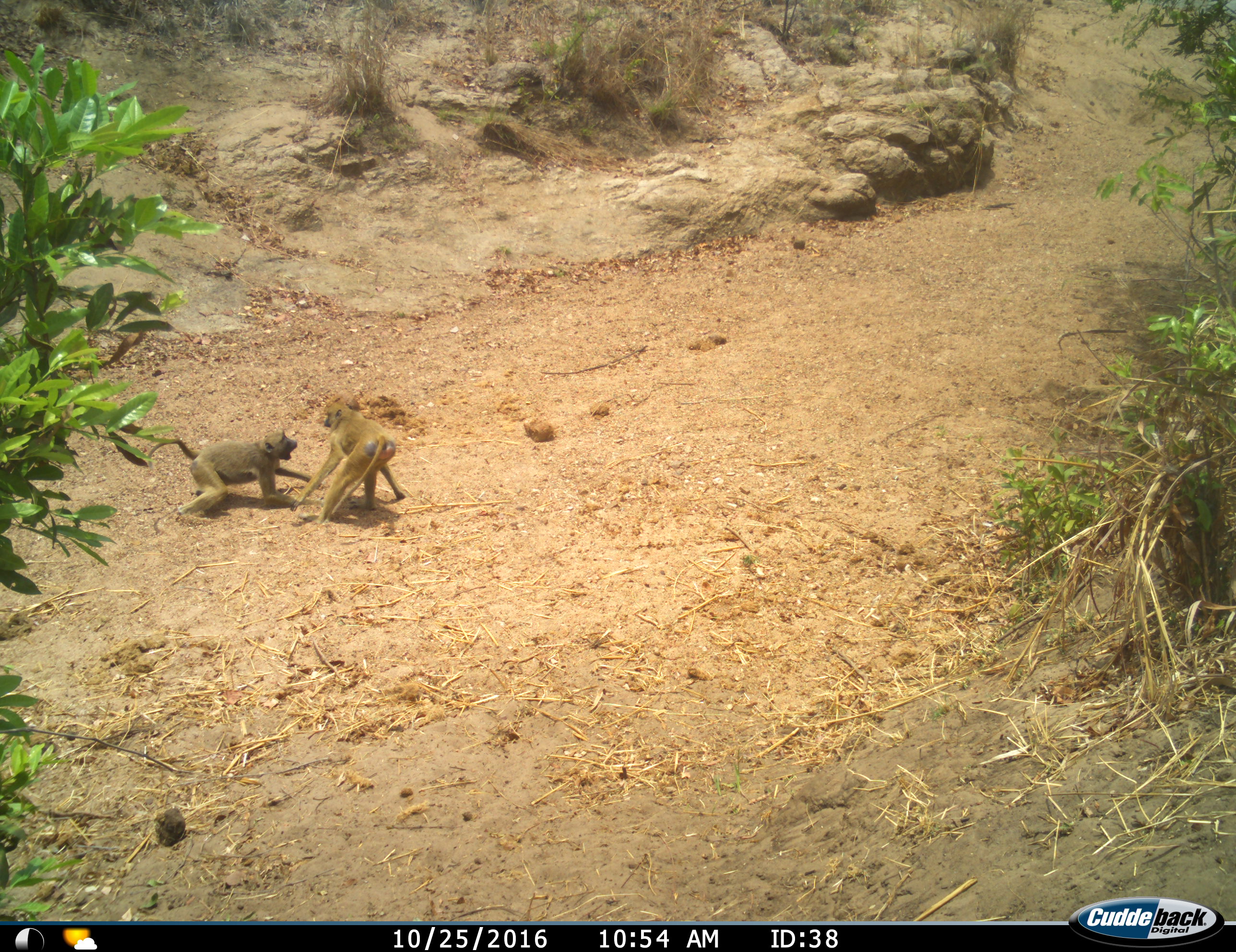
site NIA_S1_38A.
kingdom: Animalia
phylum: Chordata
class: Mammalia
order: Primates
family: Cercopithecidae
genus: Papio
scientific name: Papio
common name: baboon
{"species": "baboon (Papio)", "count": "2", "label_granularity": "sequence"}